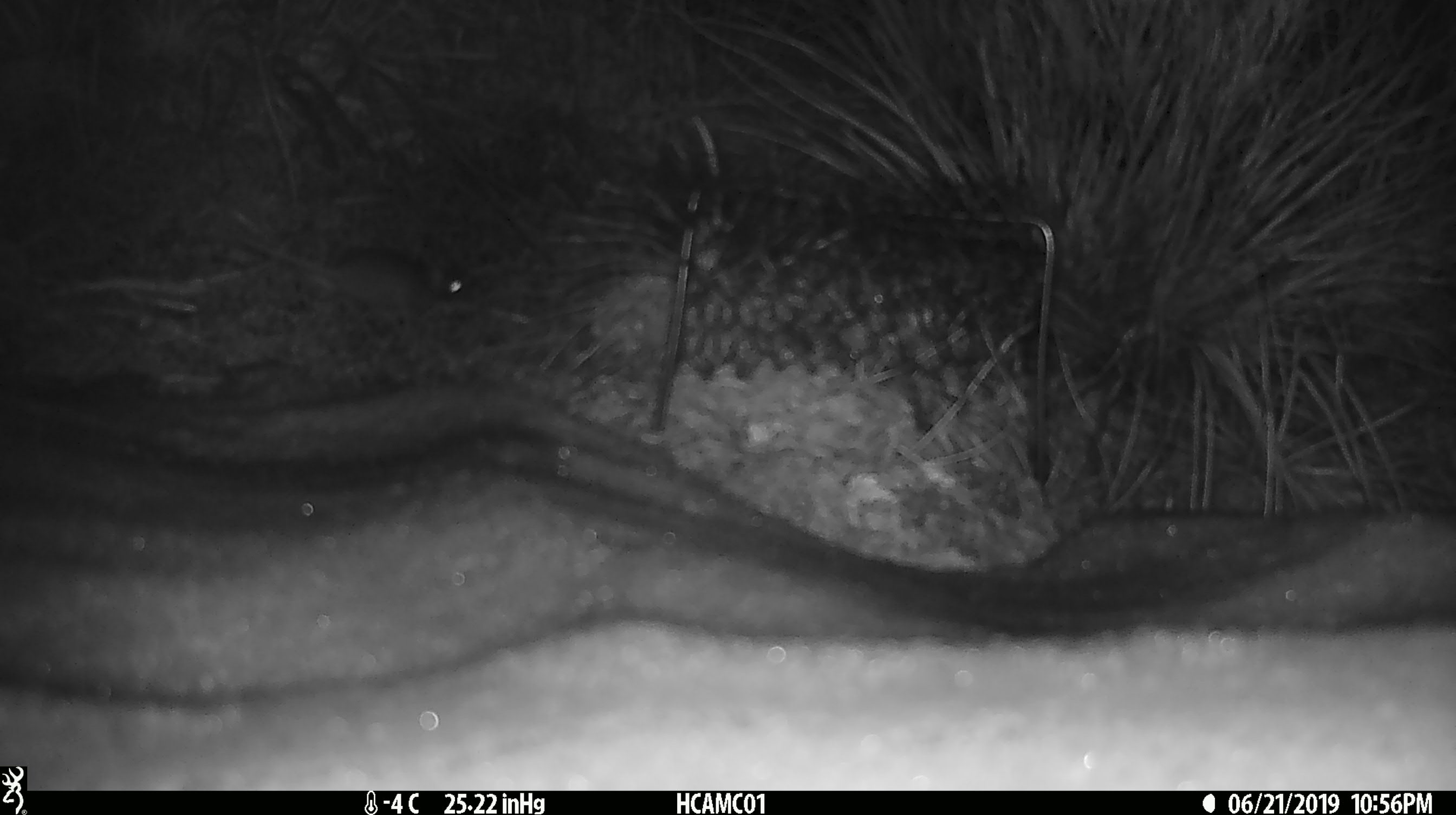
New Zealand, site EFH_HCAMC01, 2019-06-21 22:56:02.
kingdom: Animalia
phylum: Chordata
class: Mammalia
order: Rodentia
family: Muridae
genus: Mus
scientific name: Mus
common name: mouse